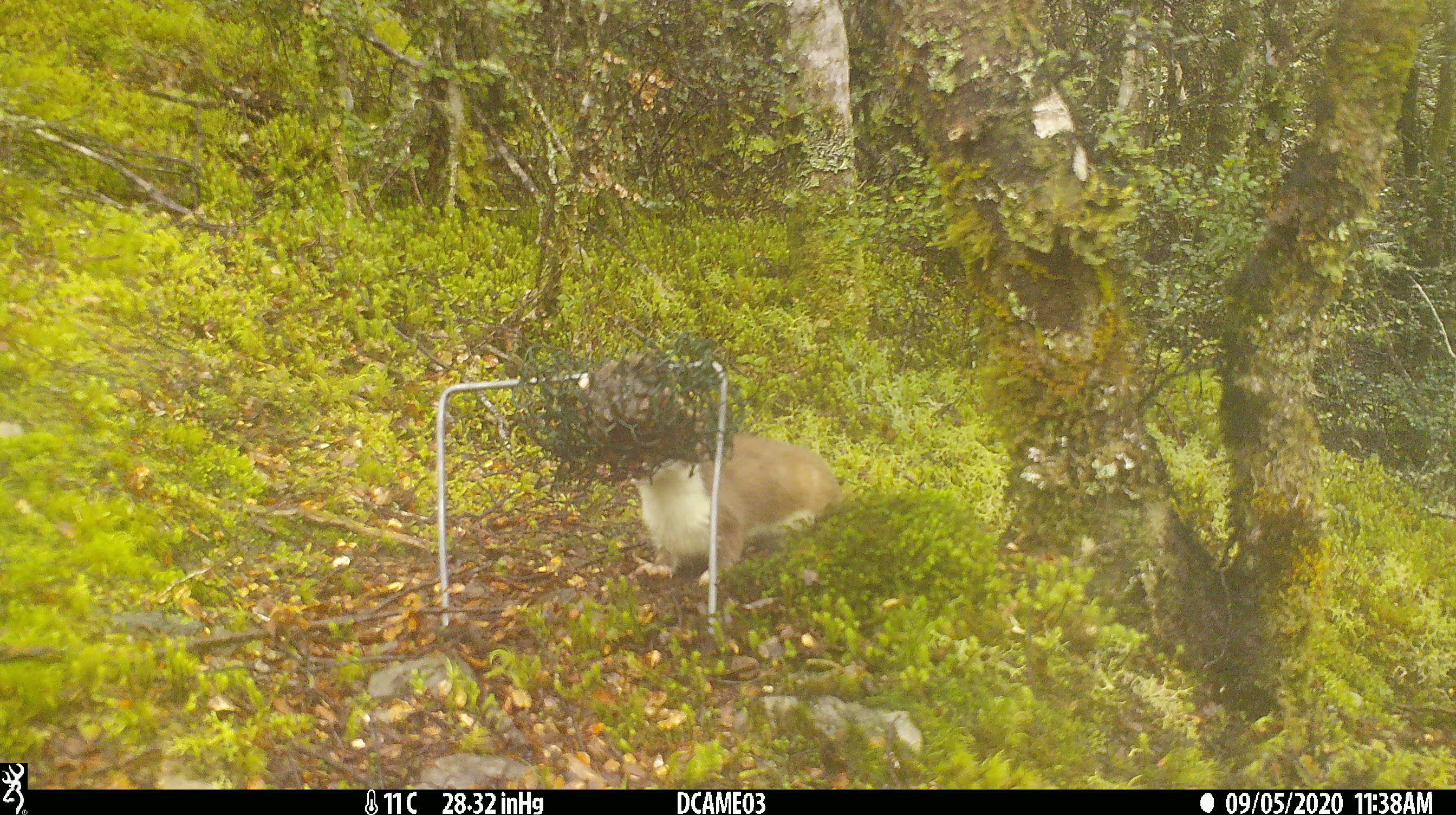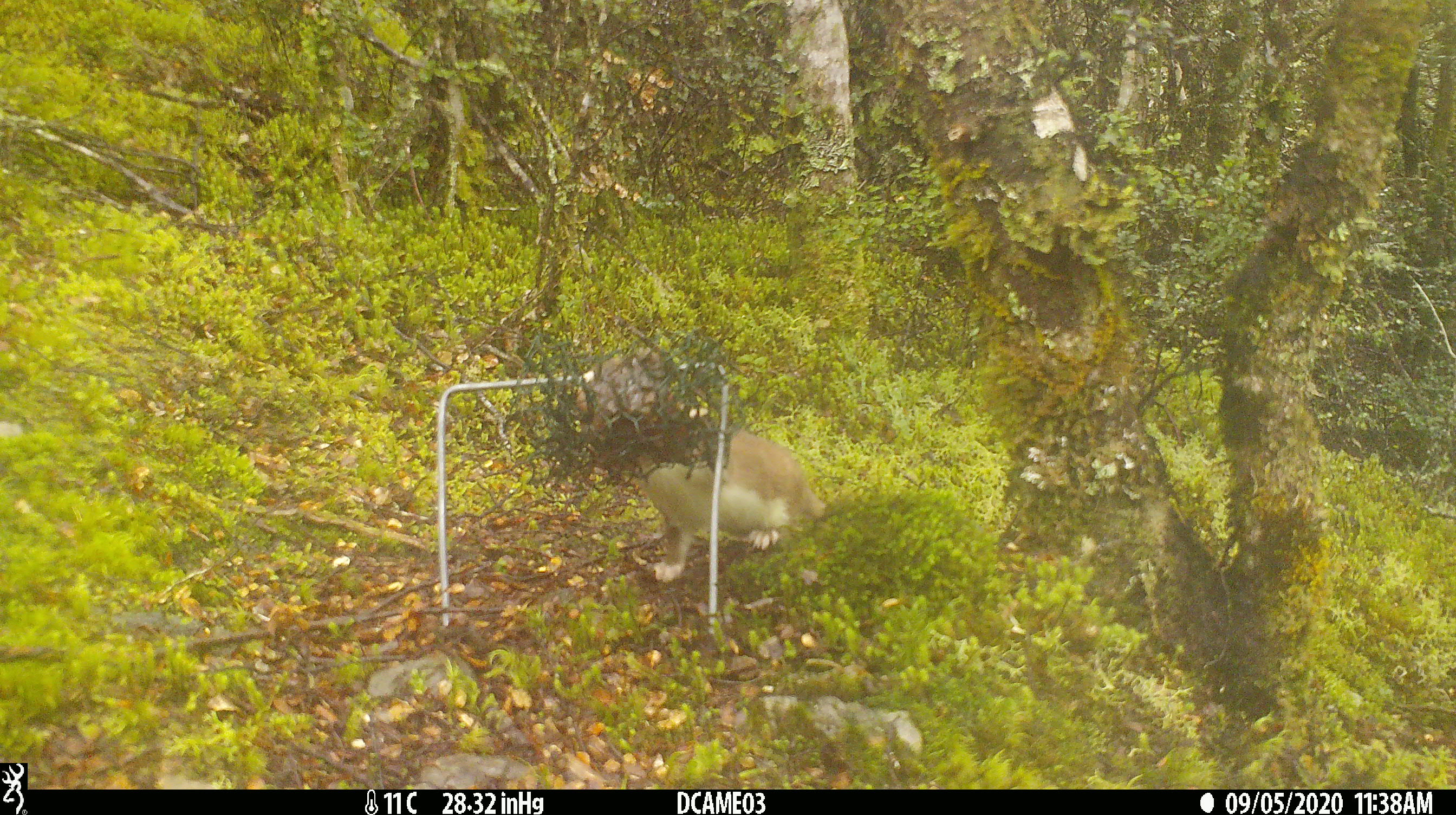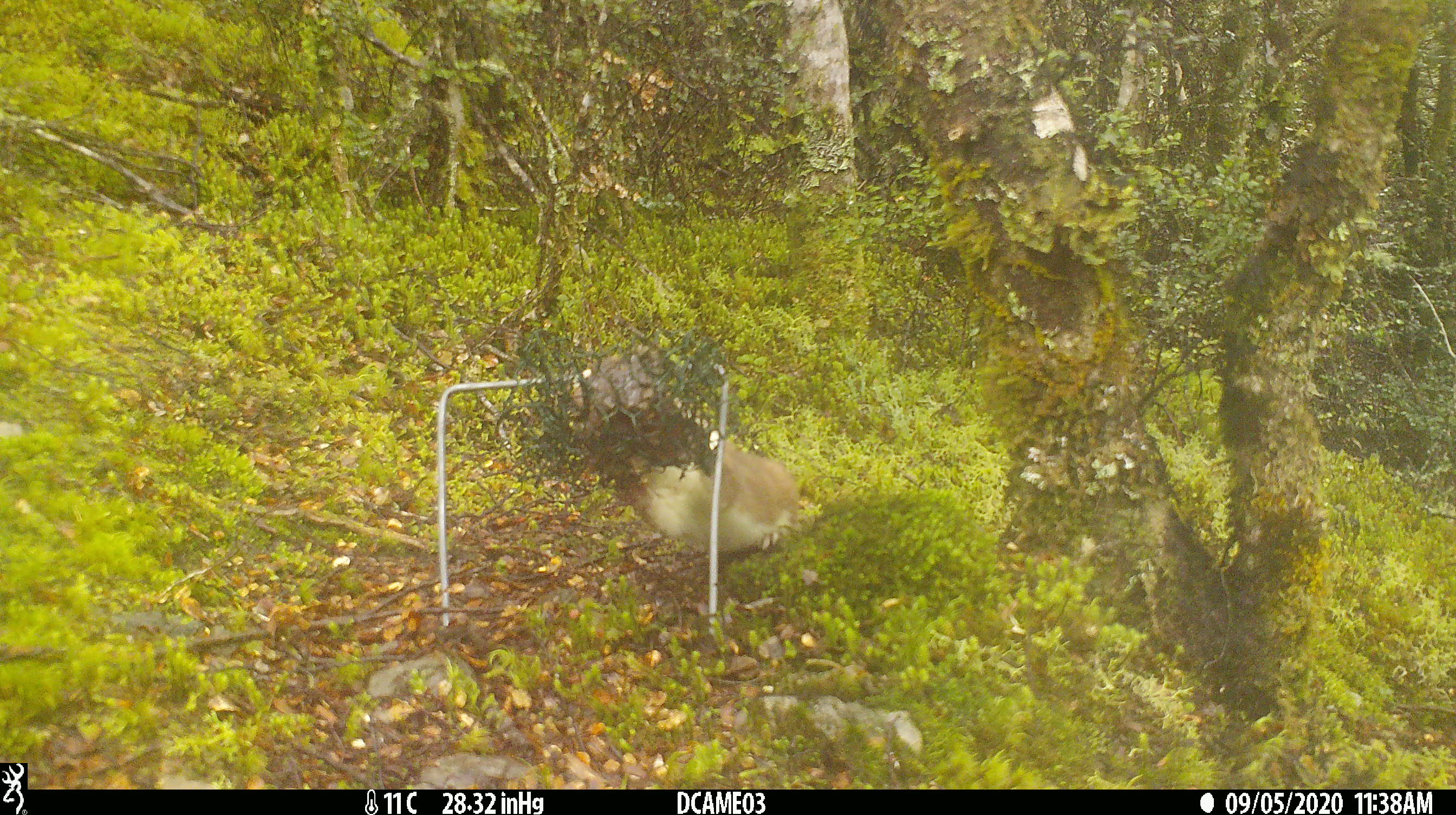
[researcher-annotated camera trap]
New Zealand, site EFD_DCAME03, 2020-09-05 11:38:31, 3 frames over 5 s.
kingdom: Animalia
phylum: Chordata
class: Mammalia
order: Carnivora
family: Mustelidae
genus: Mustela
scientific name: Mustela erminea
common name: stoat